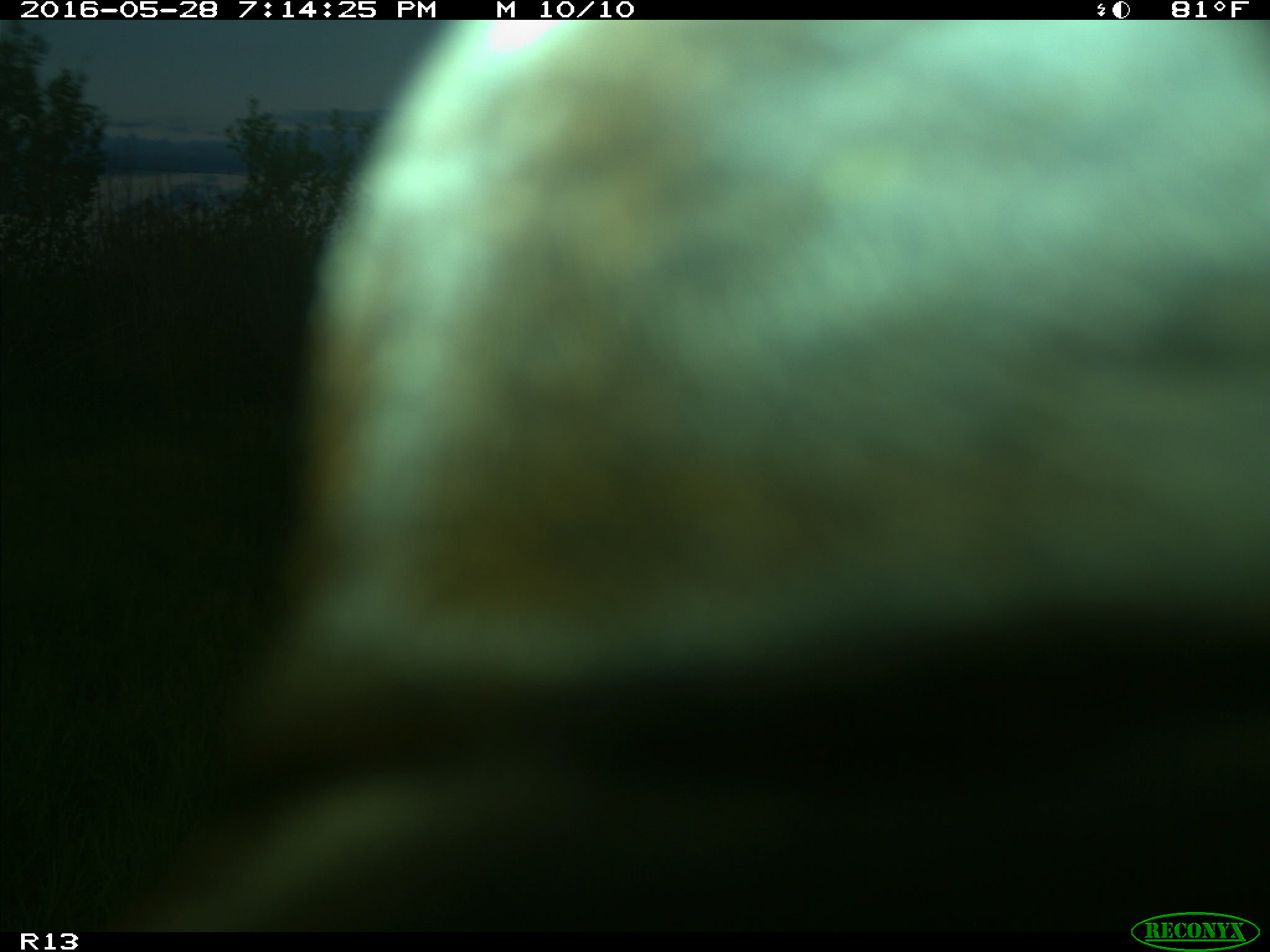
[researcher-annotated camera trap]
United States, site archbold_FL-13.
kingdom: Animalia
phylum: Chordata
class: Mammalia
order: Artiodactyla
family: Bovidae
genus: Bos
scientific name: Bos taurus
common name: domestic cow